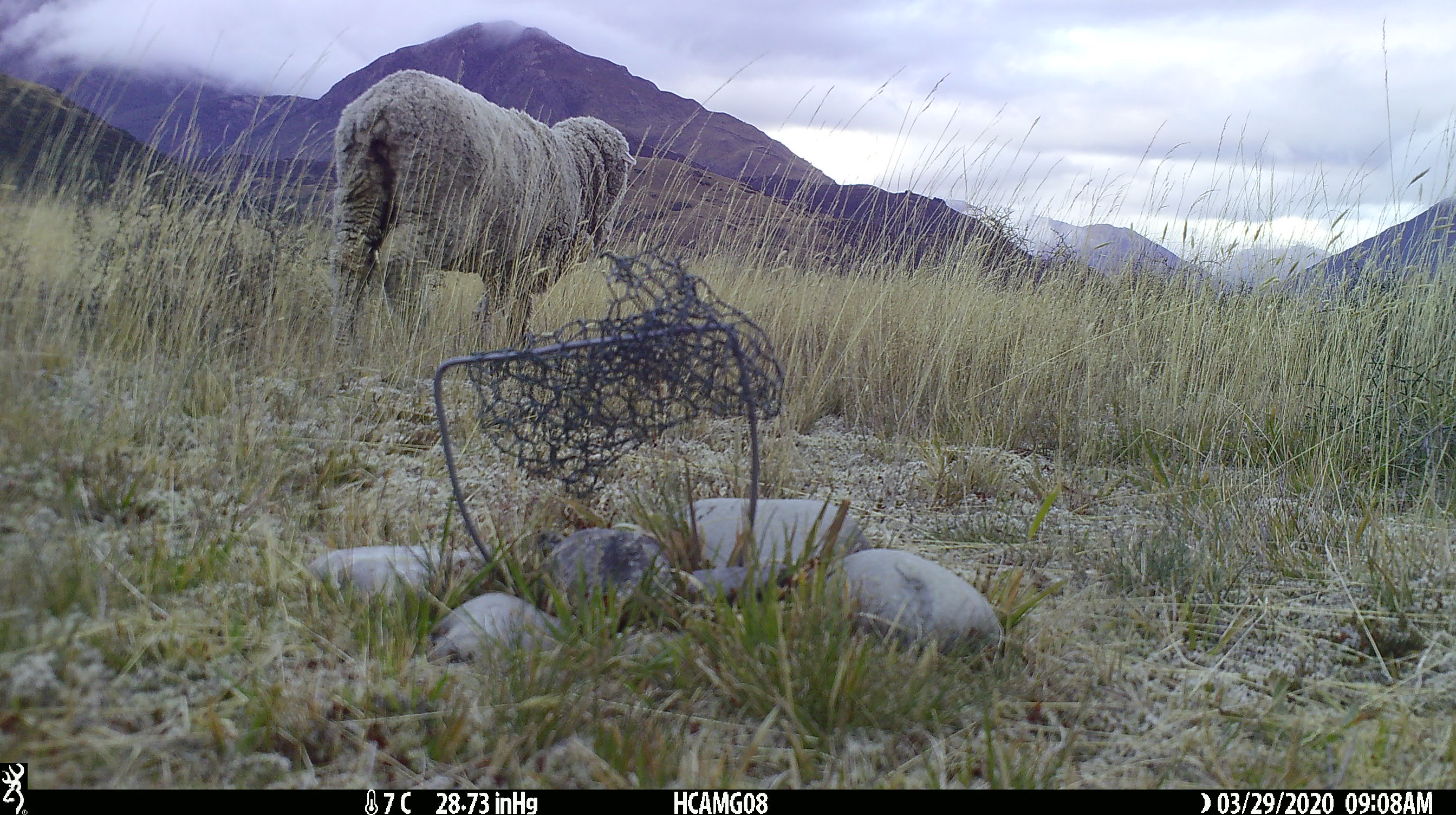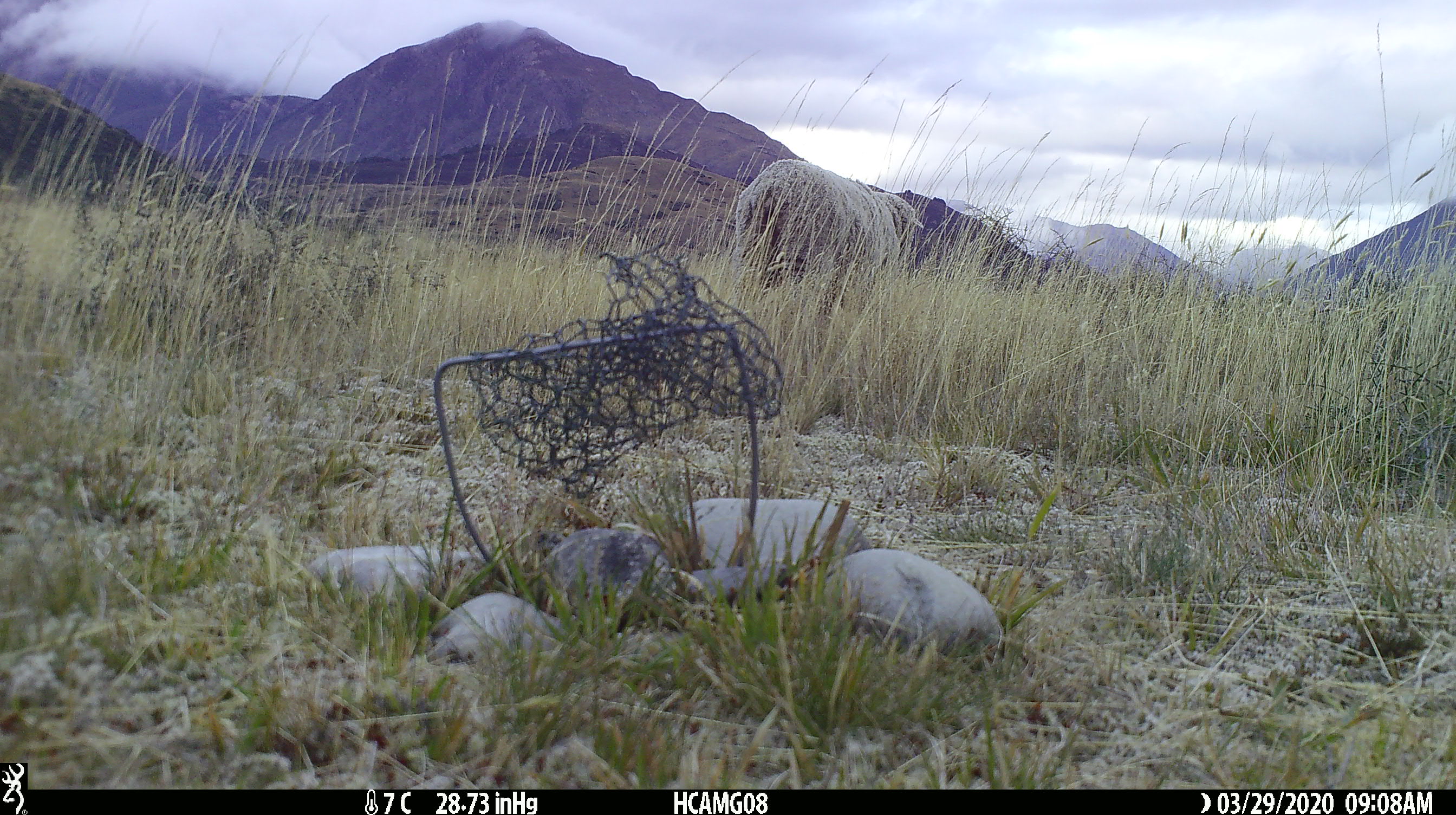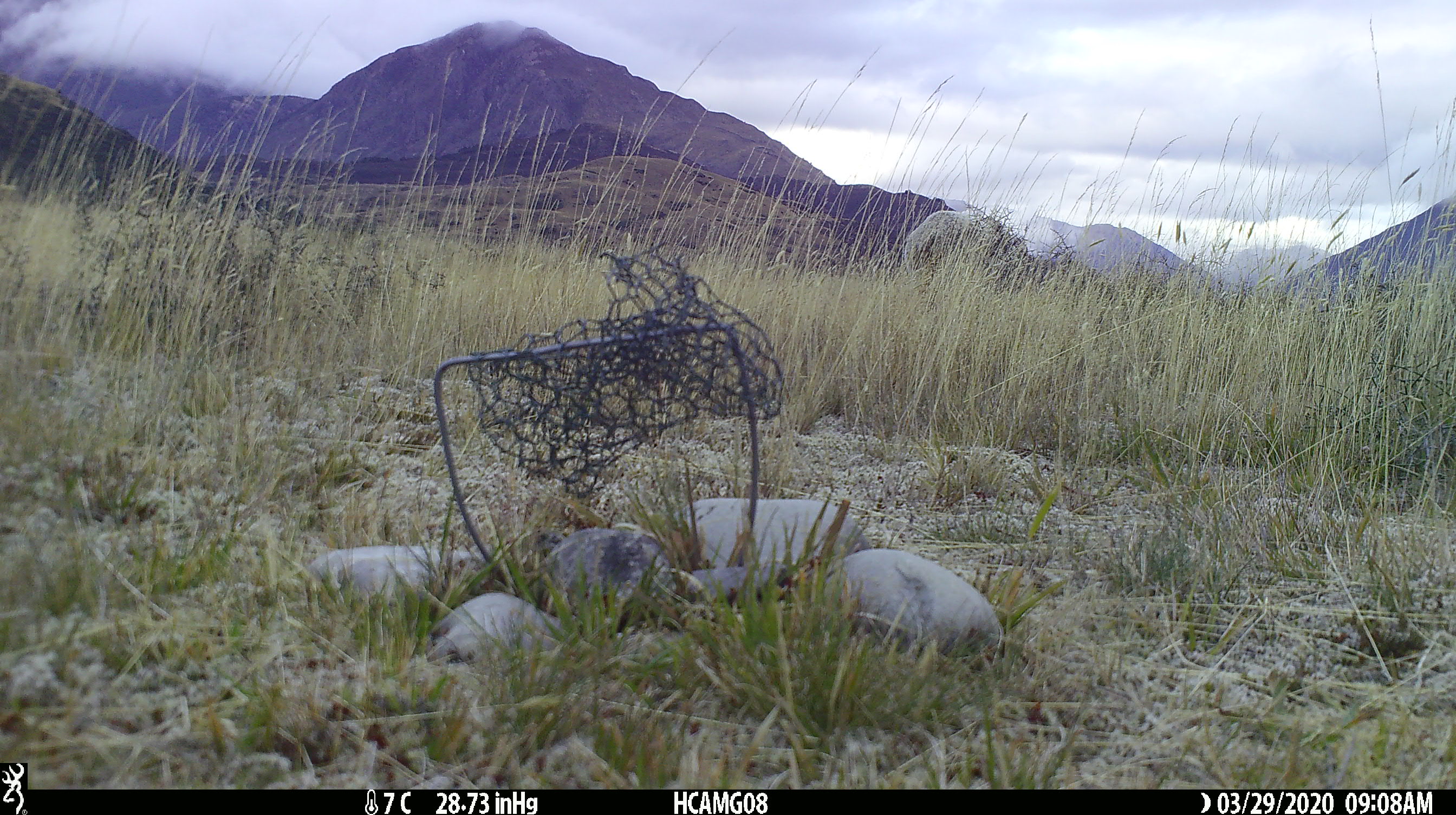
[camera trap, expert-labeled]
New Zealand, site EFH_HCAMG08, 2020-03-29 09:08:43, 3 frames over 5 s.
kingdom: Animalia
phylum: Chordata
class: Mammalia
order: Artiodactyla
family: Bovidae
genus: Ovis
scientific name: Ovis aries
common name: domestic sheep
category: sheep